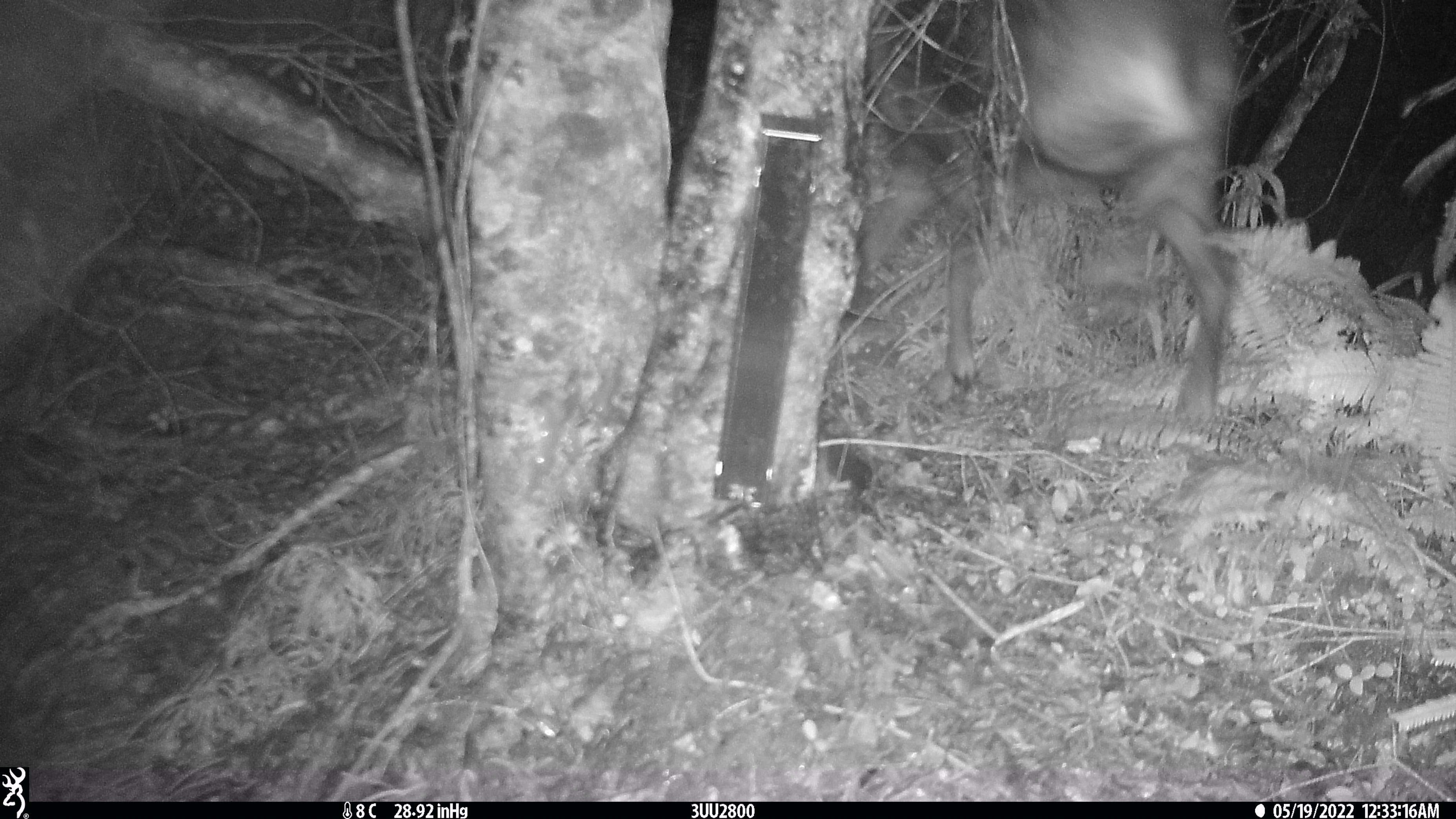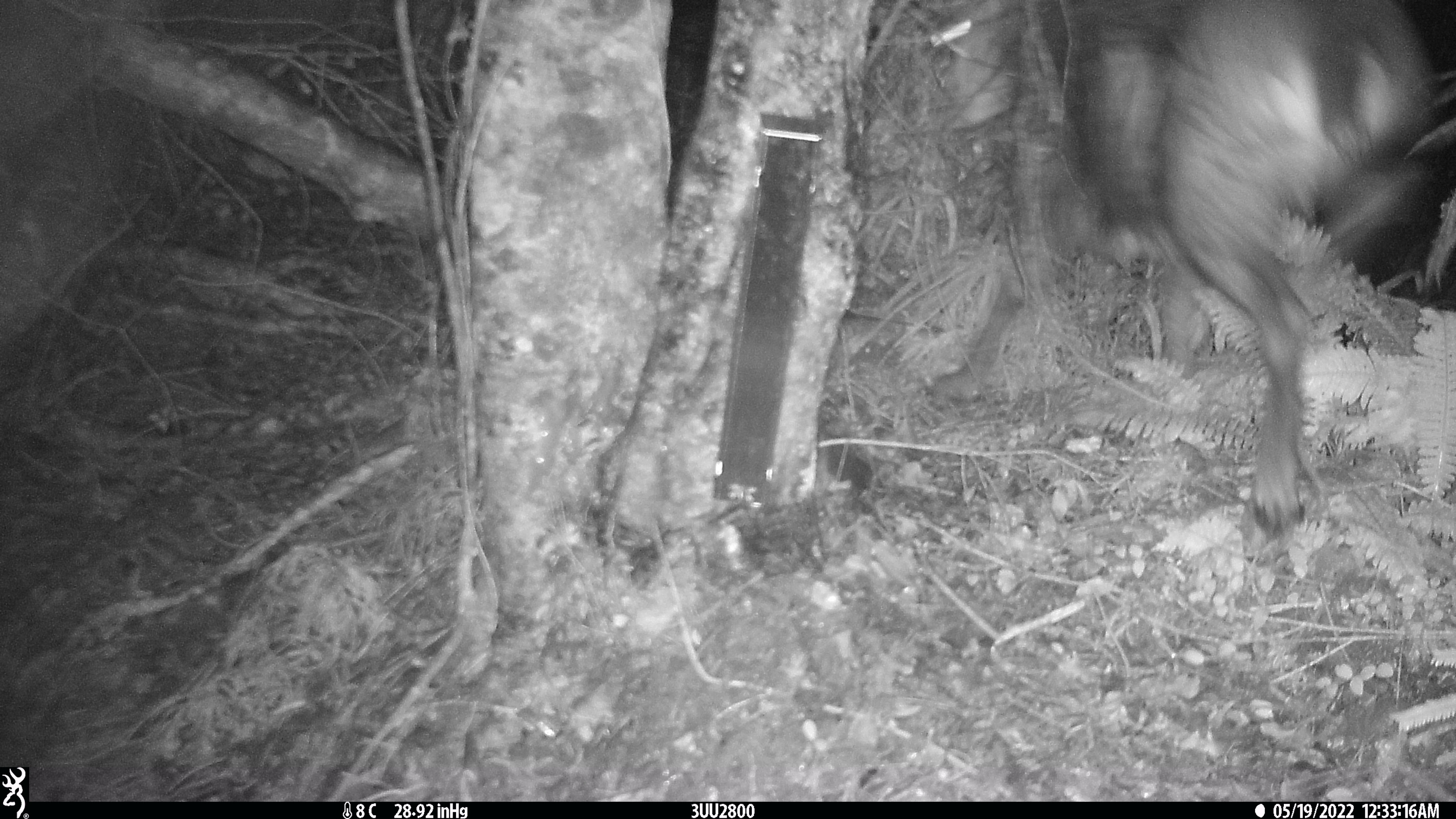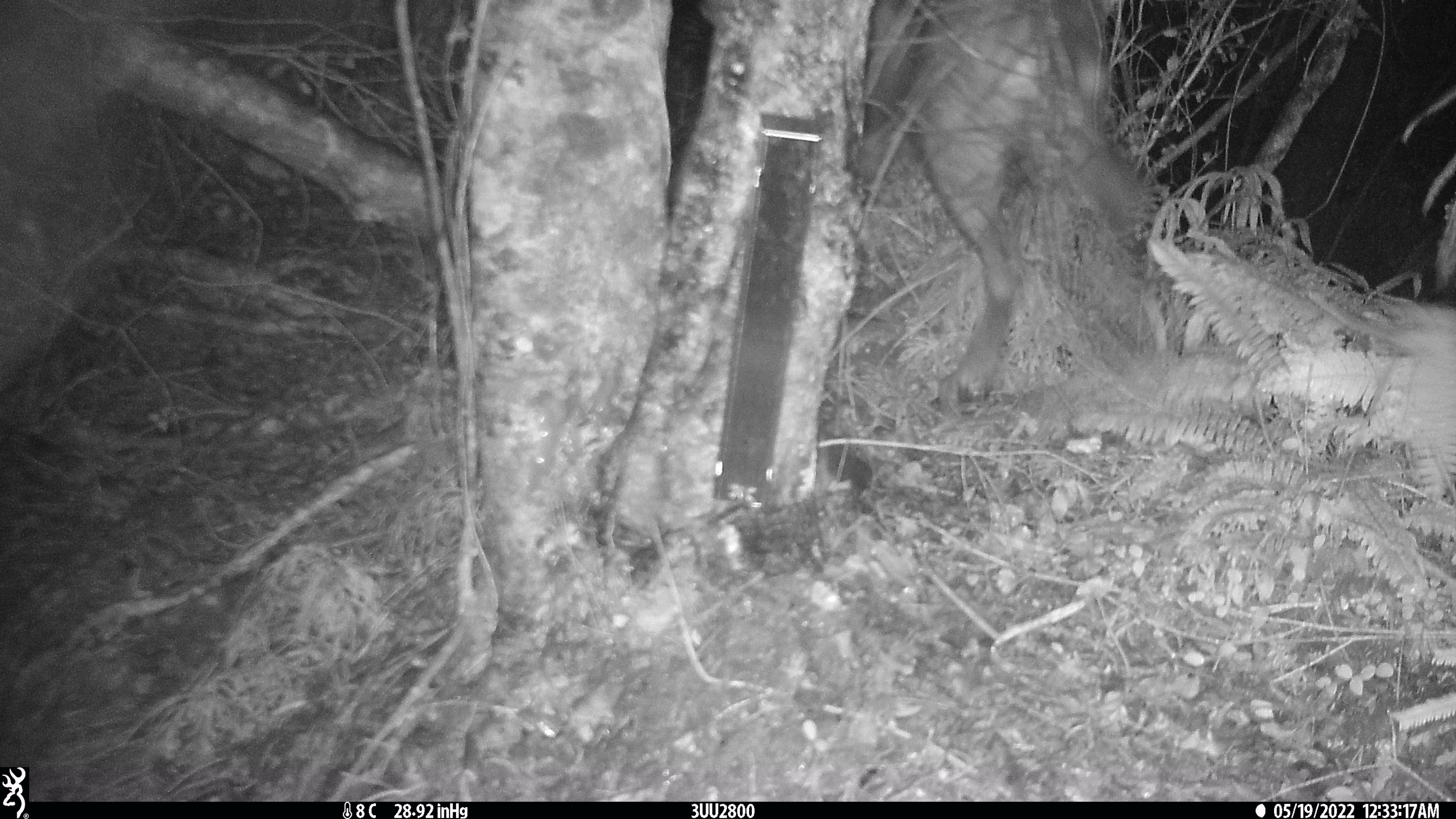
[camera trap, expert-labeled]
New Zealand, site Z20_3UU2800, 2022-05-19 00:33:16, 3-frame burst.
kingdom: Animalia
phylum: Chordata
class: Mammalia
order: Artiodactyla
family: Bovidae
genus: Rupicapra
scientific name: Rupicapra rupicapra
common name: alpine chamois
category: chamois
Chamois (alpine chamois) (Rupicapra rupicapra).